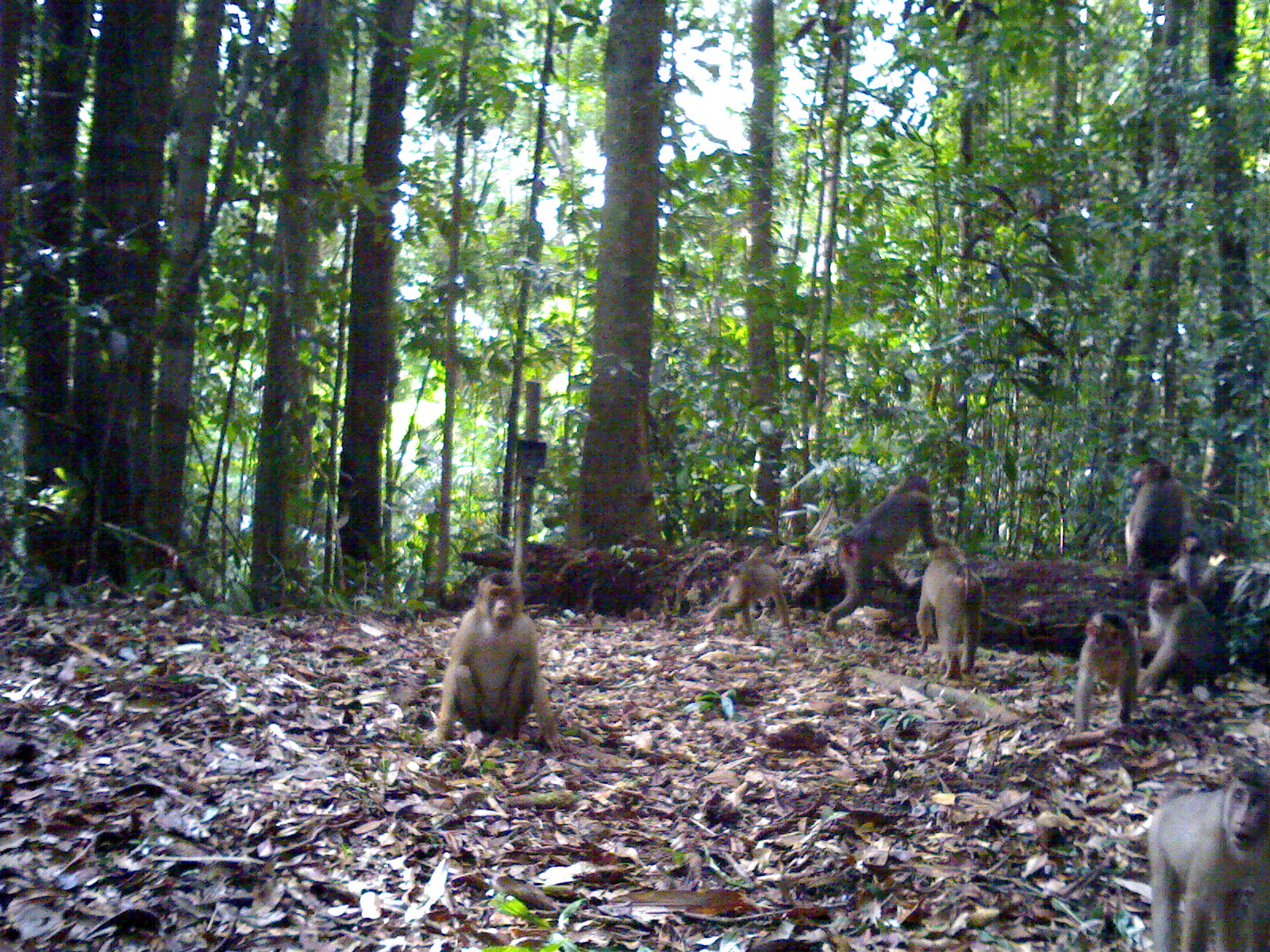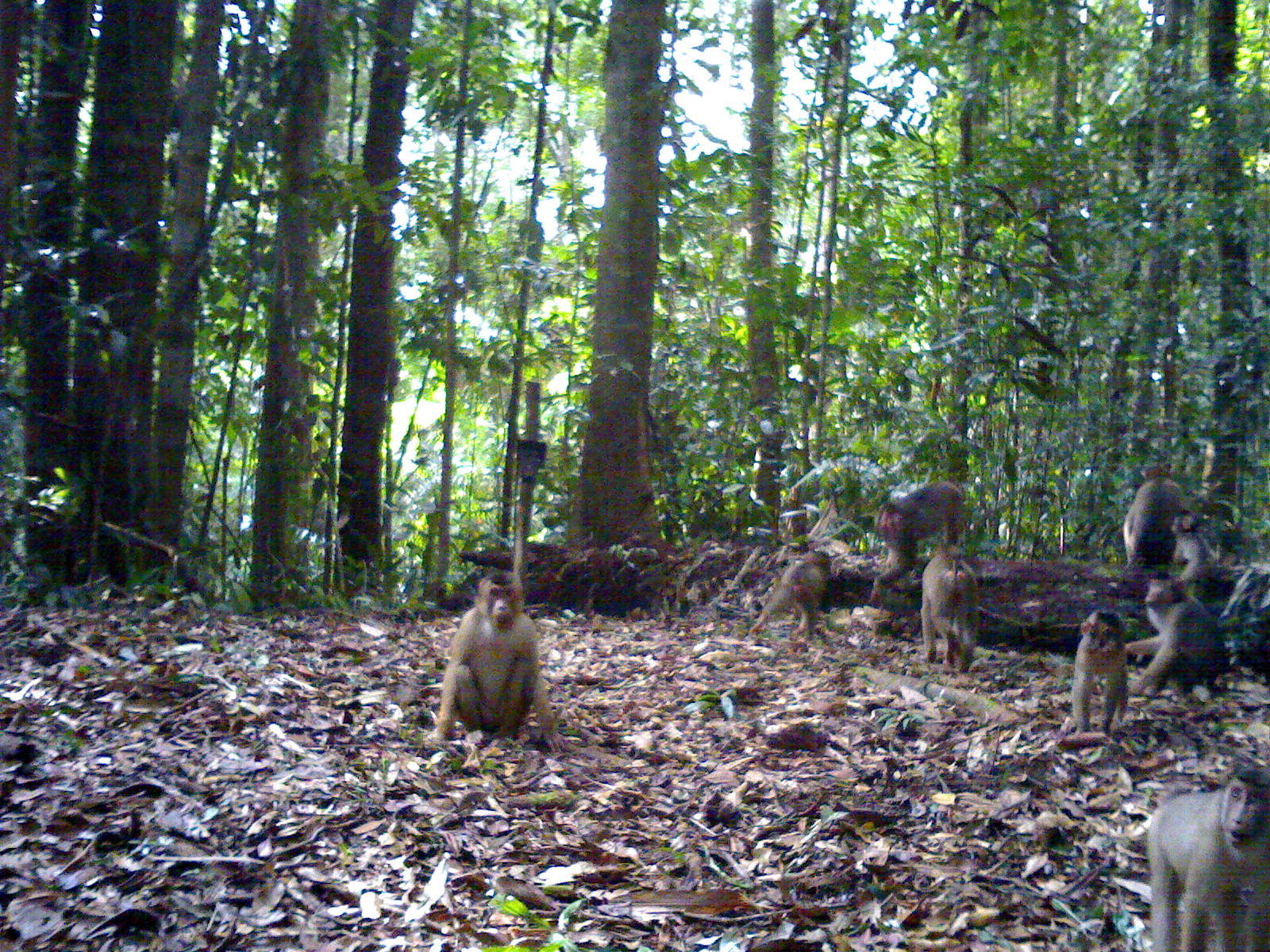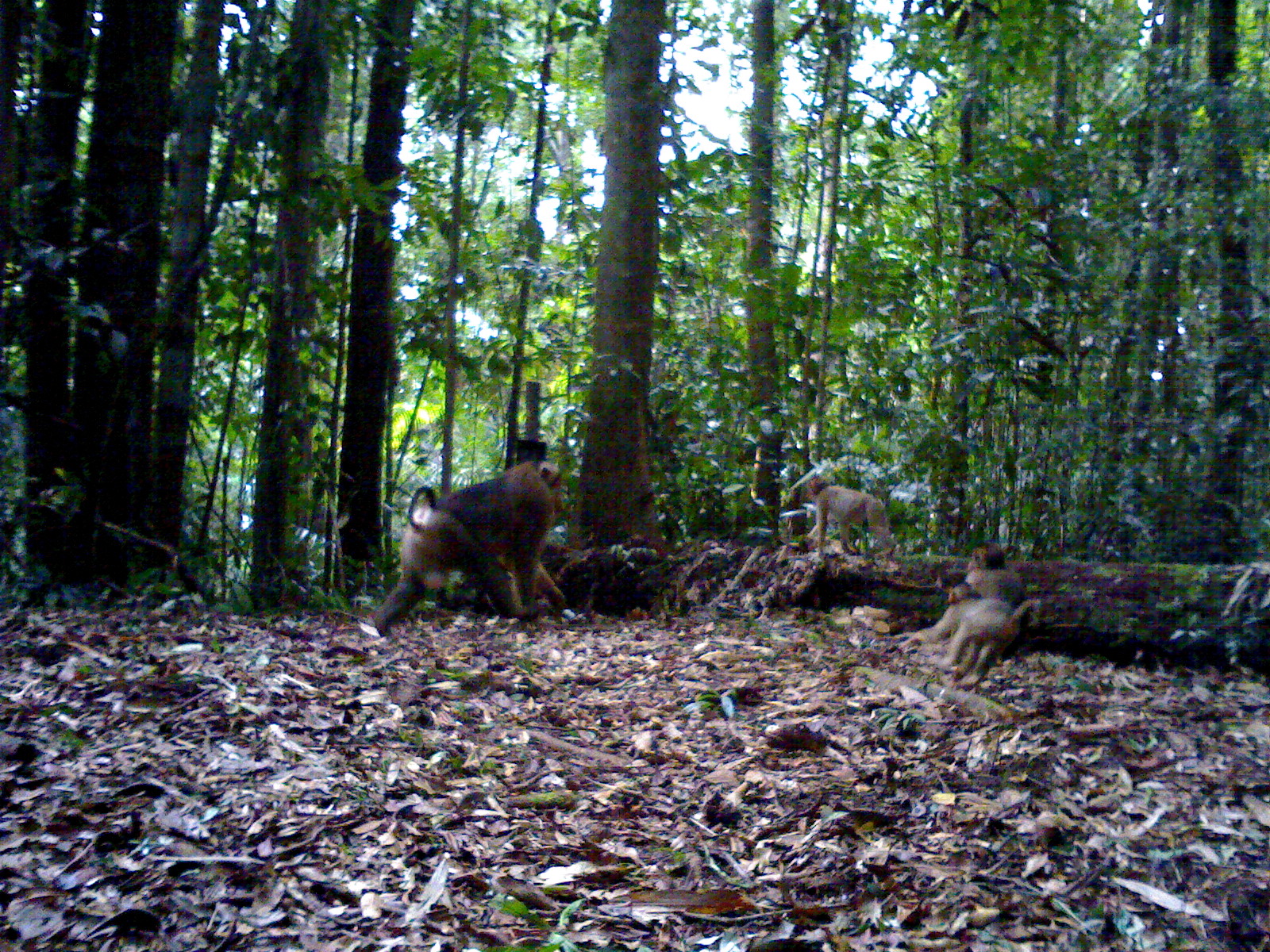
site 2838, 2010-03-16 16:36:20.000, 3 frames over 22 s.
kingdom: Animalia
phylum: Chordata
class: Mammalia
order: Primates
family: Cercopithecidae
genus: Macaca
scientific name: Macaca nemestrina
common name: southern pig-tailed macaque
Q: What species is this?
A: Macaca nemestrina (southern pig-tailed macaque).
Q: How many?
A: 9.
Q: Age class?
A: Adult and infant.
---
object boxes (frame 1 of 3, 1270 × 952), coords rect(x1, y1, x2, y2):
macaca nemestrina: rect(418, 571, 567, 753); rect(1141, 756, 1270, 948); rect(820, 474, 950, 632); rect(1140, 578, 1230, 697); rect(915, 540, 985, 681); rect(1071, 609, 1138, 732); rect(702, 555, 794, 637); rect(1125, 458, 1183, 574)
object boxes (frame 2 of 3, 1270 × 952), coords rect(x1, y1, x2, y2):
macaca nemestrina: rect(419, 566, 571, 752); rect(1142, 761, 1268, 947); rect(1126, 573, 1225, 700); rect(869, 479, 967, 606); rect(747, 548, 832, 638); rect(1070, 607, 1129, 734); rect(919, 551, 979, 672); rect(1122, 477, 1196, 569); rect(1171, 513, 1223, 582)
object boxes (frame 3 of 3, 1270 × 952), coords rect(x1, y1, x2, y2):
macaca nemestrina: rect(359, 456, 568, 643); rect(916, 582, 1038, 689); rect(804, 473, 896, 557); rect(946, 542, 1028, 603)